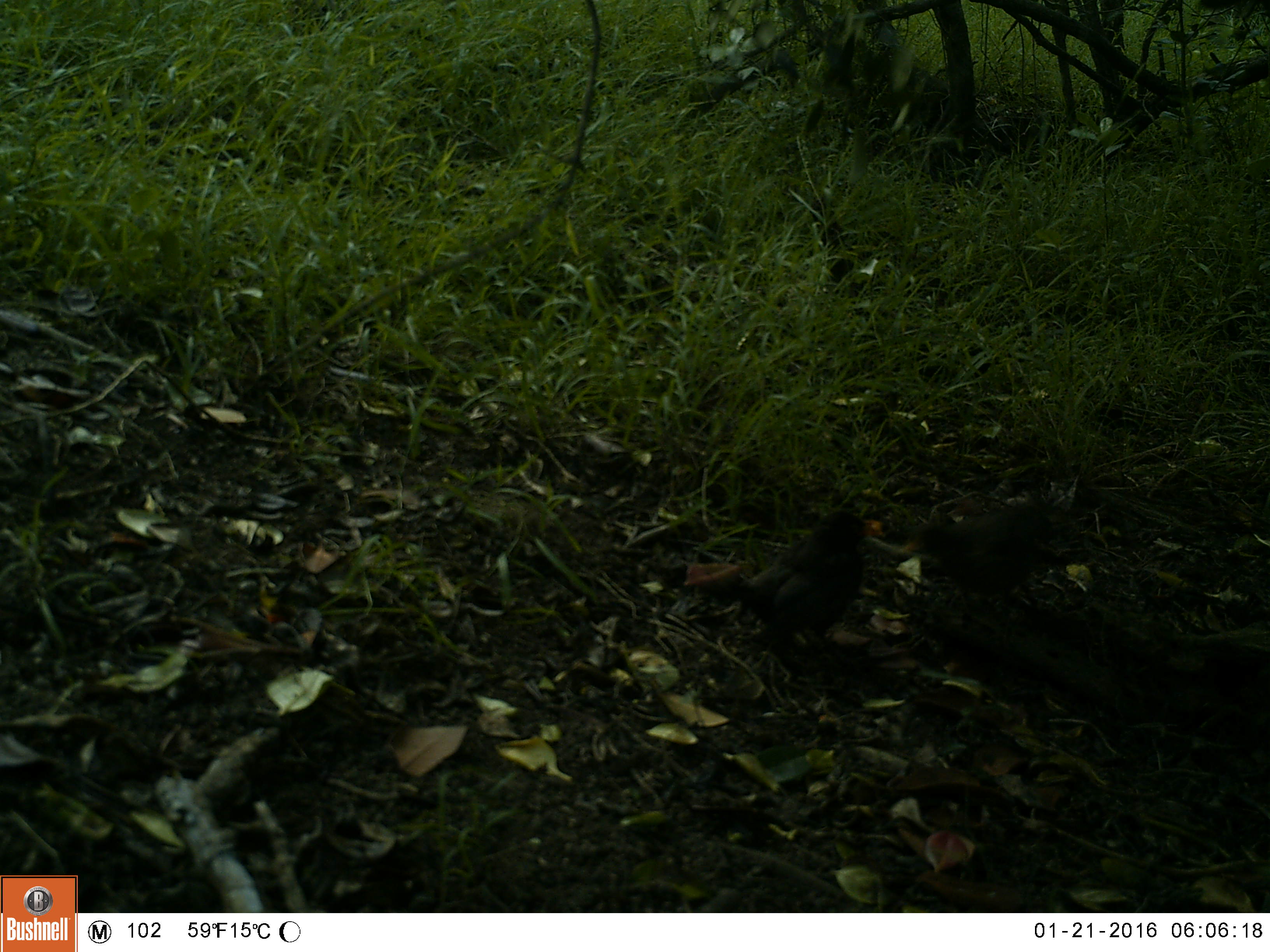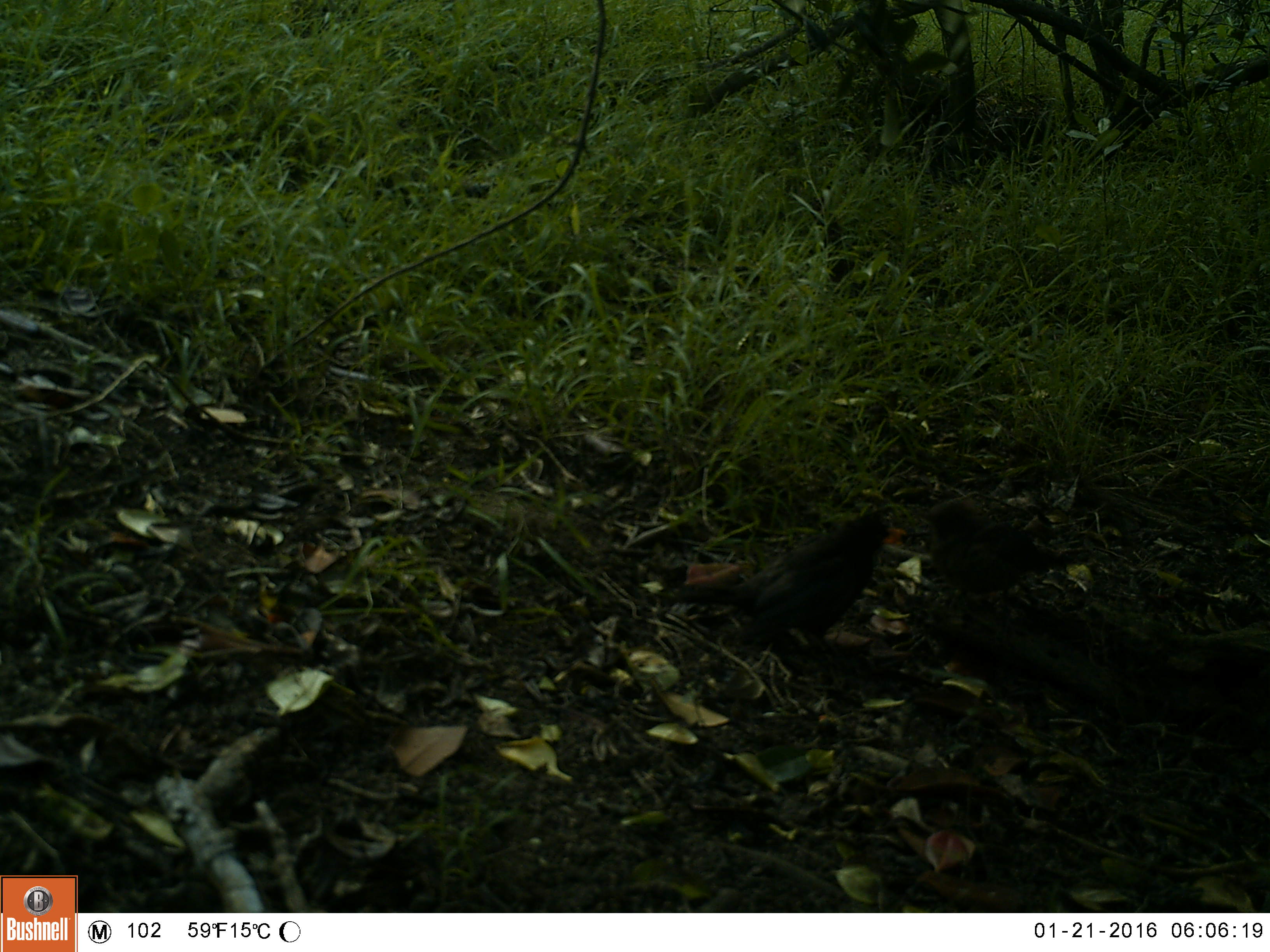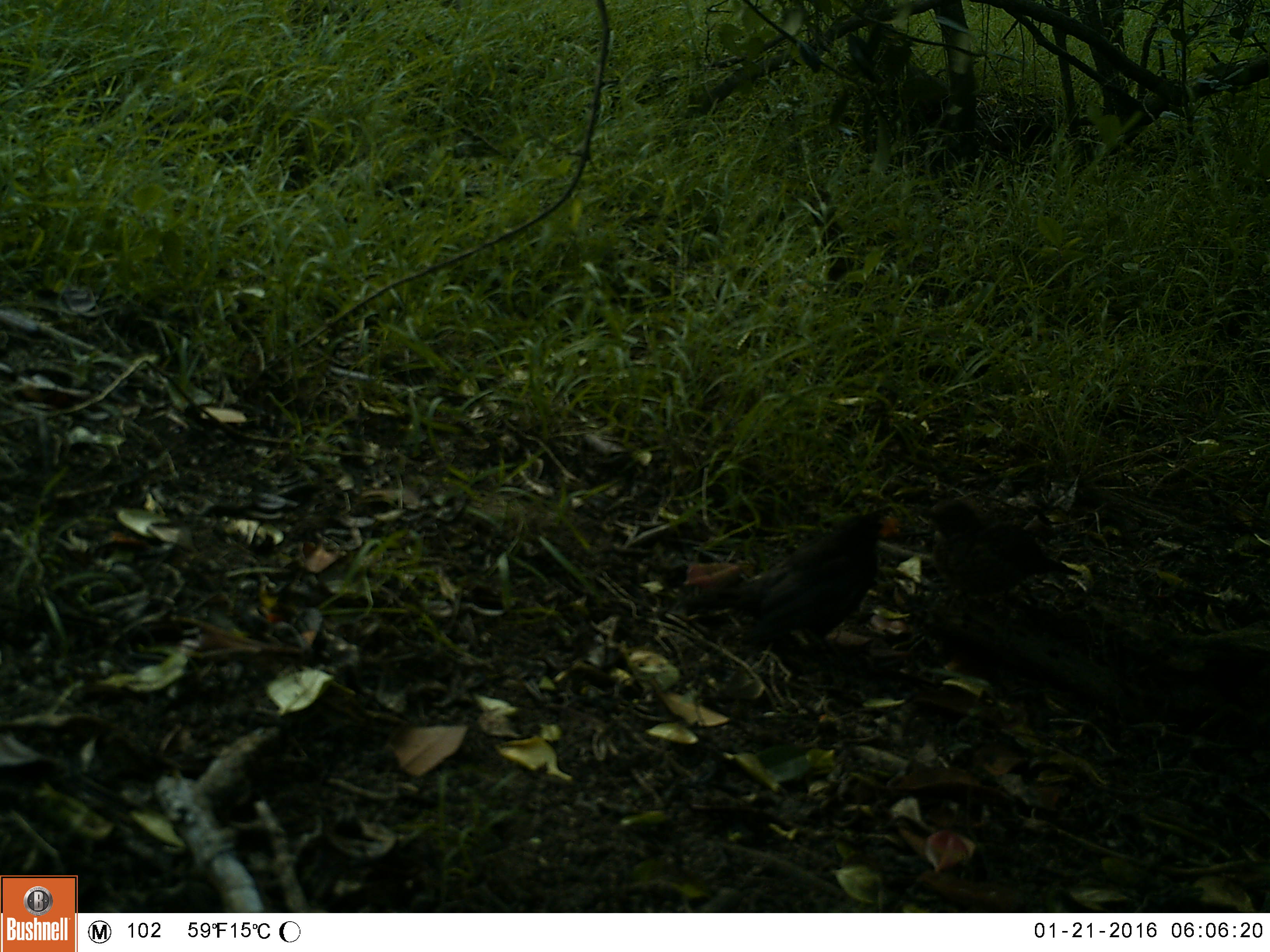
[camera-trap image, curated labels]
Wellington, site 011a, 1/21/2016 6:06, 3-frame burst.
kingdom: Animalia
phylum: Chordata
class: Aves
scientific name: Aves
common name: bird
Bird (Aves).